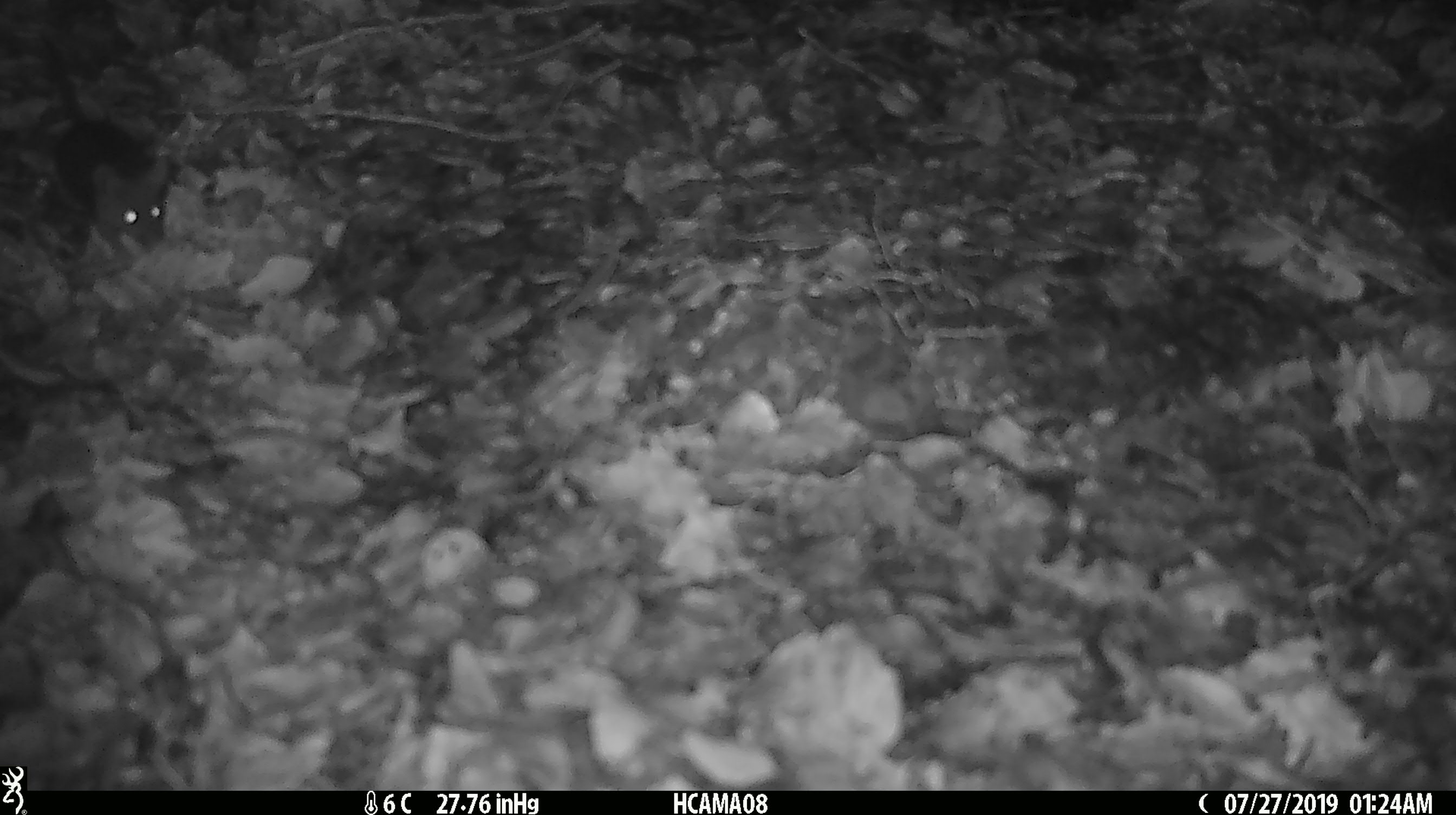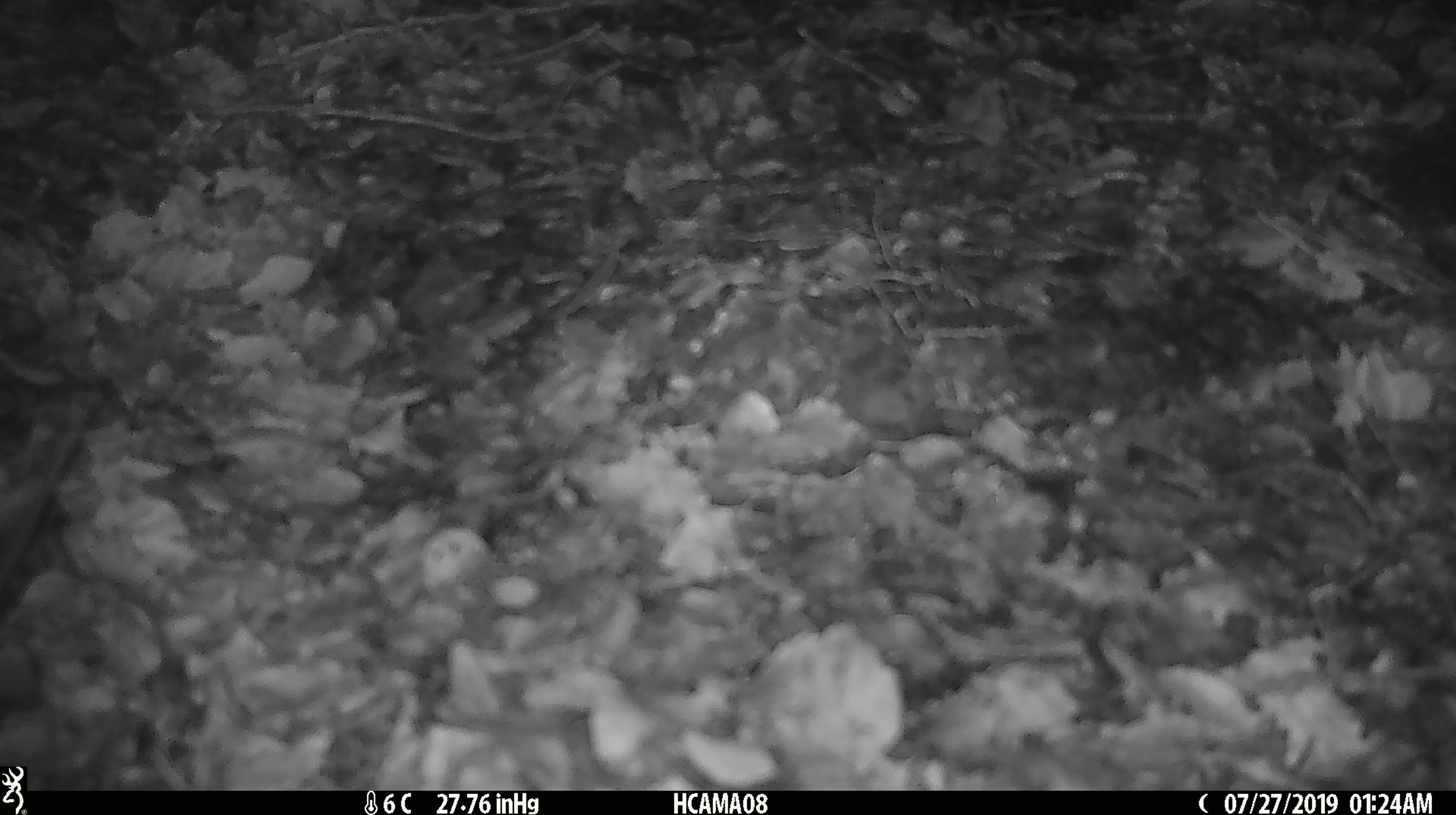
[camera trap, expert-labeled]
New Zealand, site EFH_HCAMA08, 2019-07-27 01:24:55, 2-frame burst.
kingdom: Animalia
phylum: Chordata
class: Mammalia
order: Rodentia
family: Muridae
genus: Mus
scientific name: Mus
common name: mouse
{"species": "mouse (Mus)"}